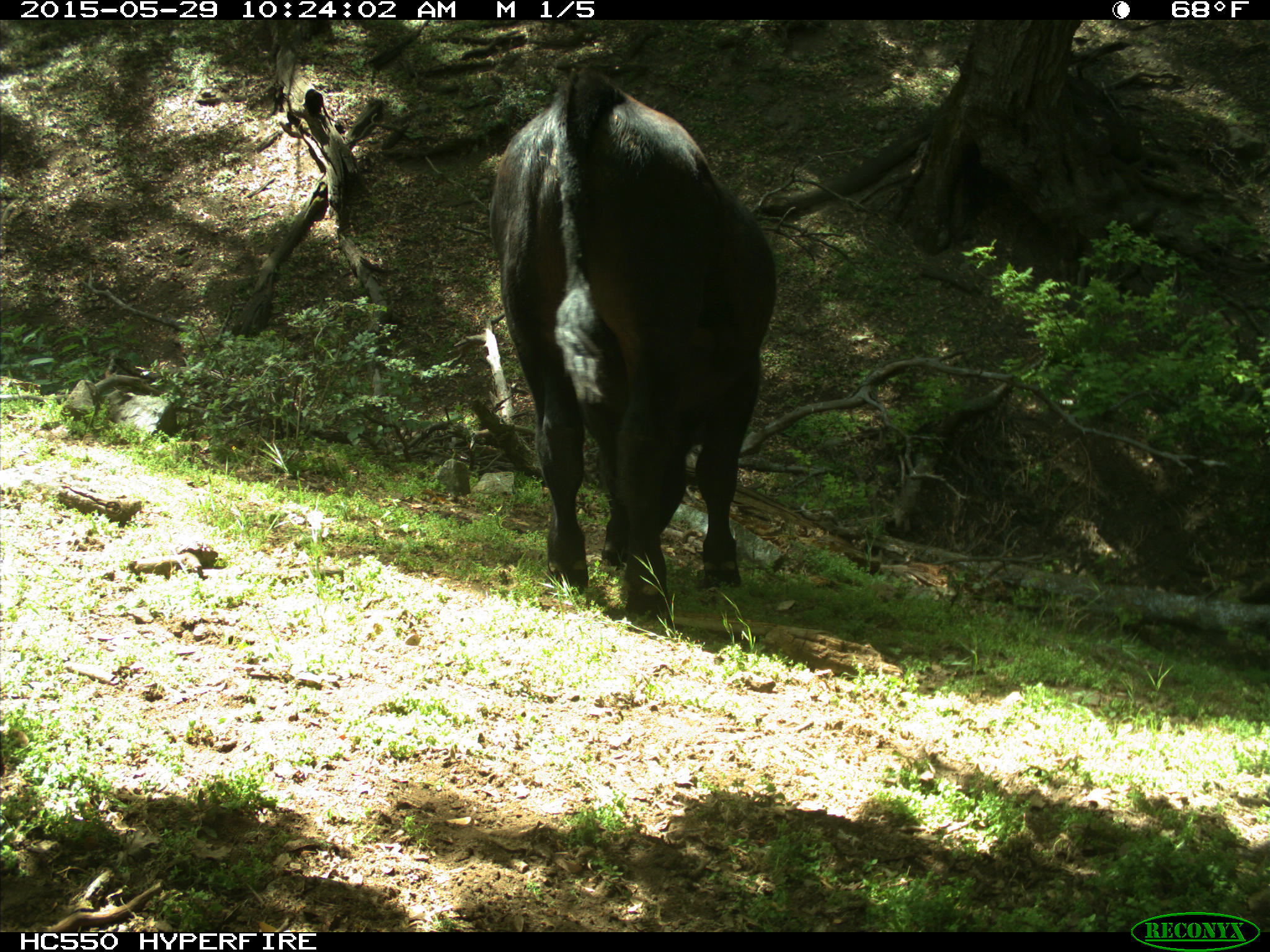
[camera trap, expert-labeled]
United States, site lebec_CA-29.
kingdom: Animalia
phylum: Chordata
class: Mammalia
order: Artiodactyla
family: Bovidae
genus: Bos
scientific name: Bos taurus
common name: domestic cow